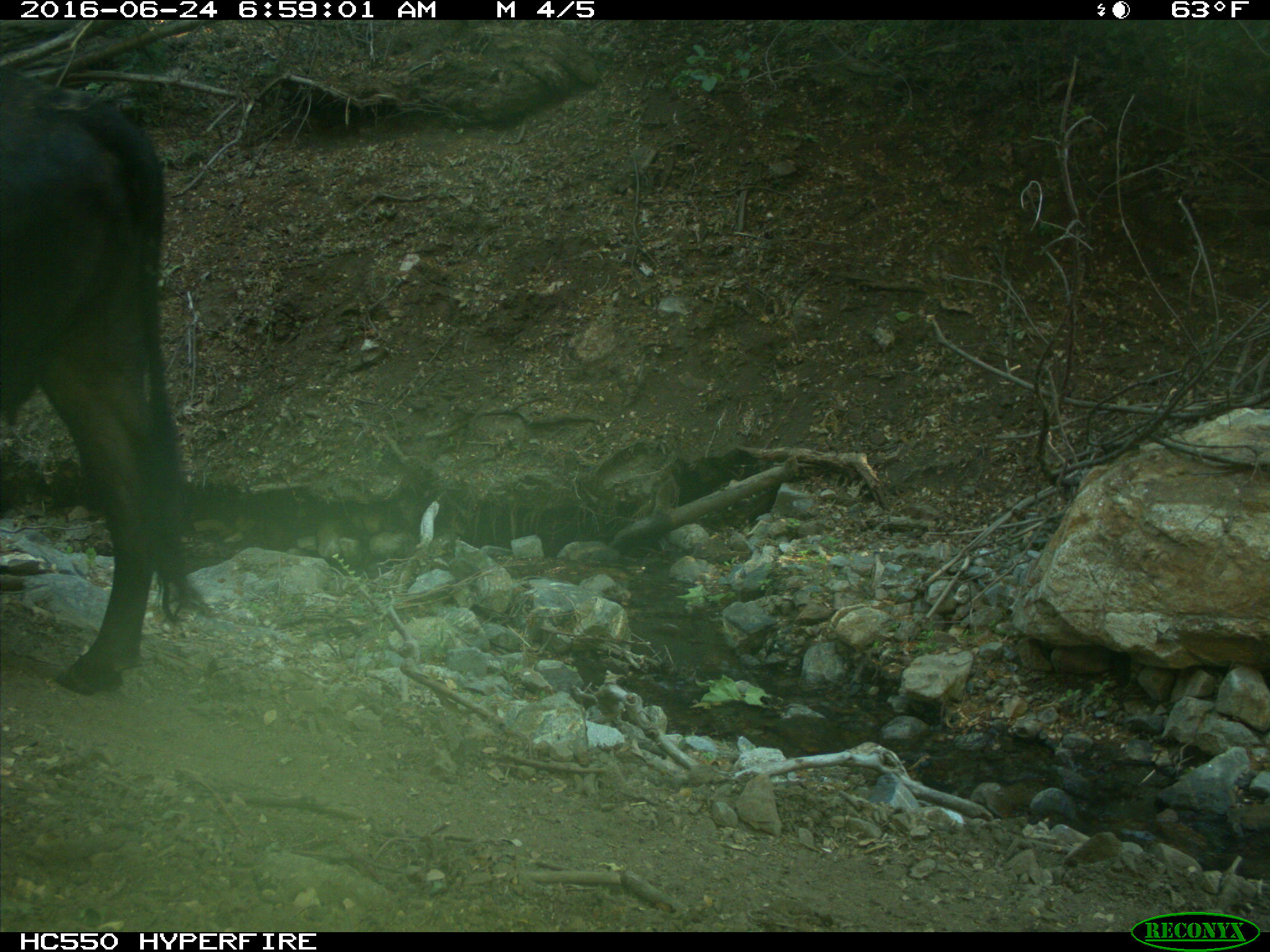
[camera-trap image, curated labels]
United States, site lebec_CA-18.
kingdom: Animalia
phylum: Chordata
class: Mammalia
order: Artiodactyla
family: Bovidae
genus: Bos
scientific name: Bos taurus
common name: domestic cow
Bos taurus (domestic cow).